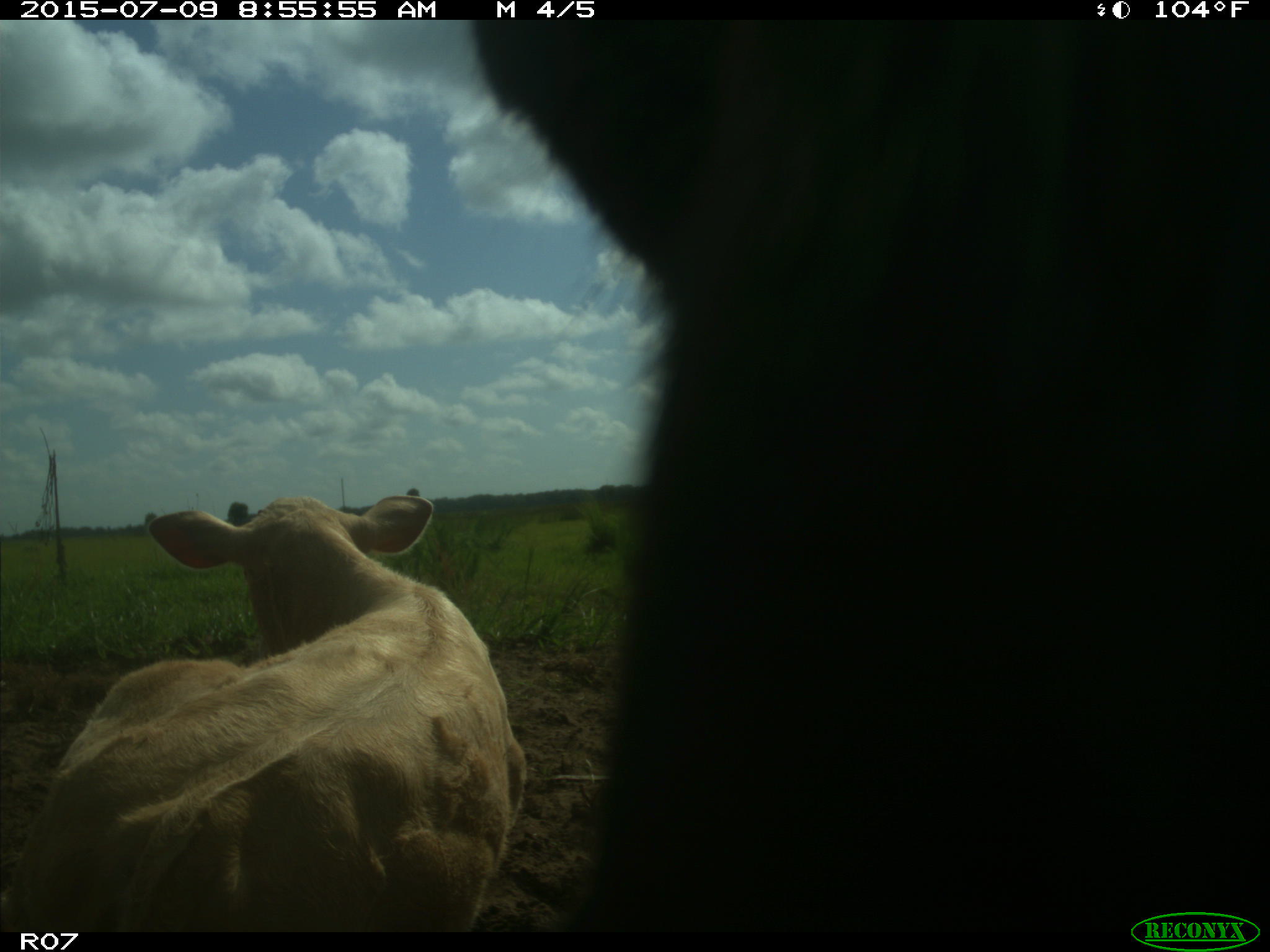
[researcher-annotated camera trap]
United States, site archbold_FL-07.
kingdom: Animalia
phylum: Chordata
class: Mammalia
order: Artiodactyla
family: Bovidae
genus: Bos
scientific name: Bos taurus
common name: domestic cow